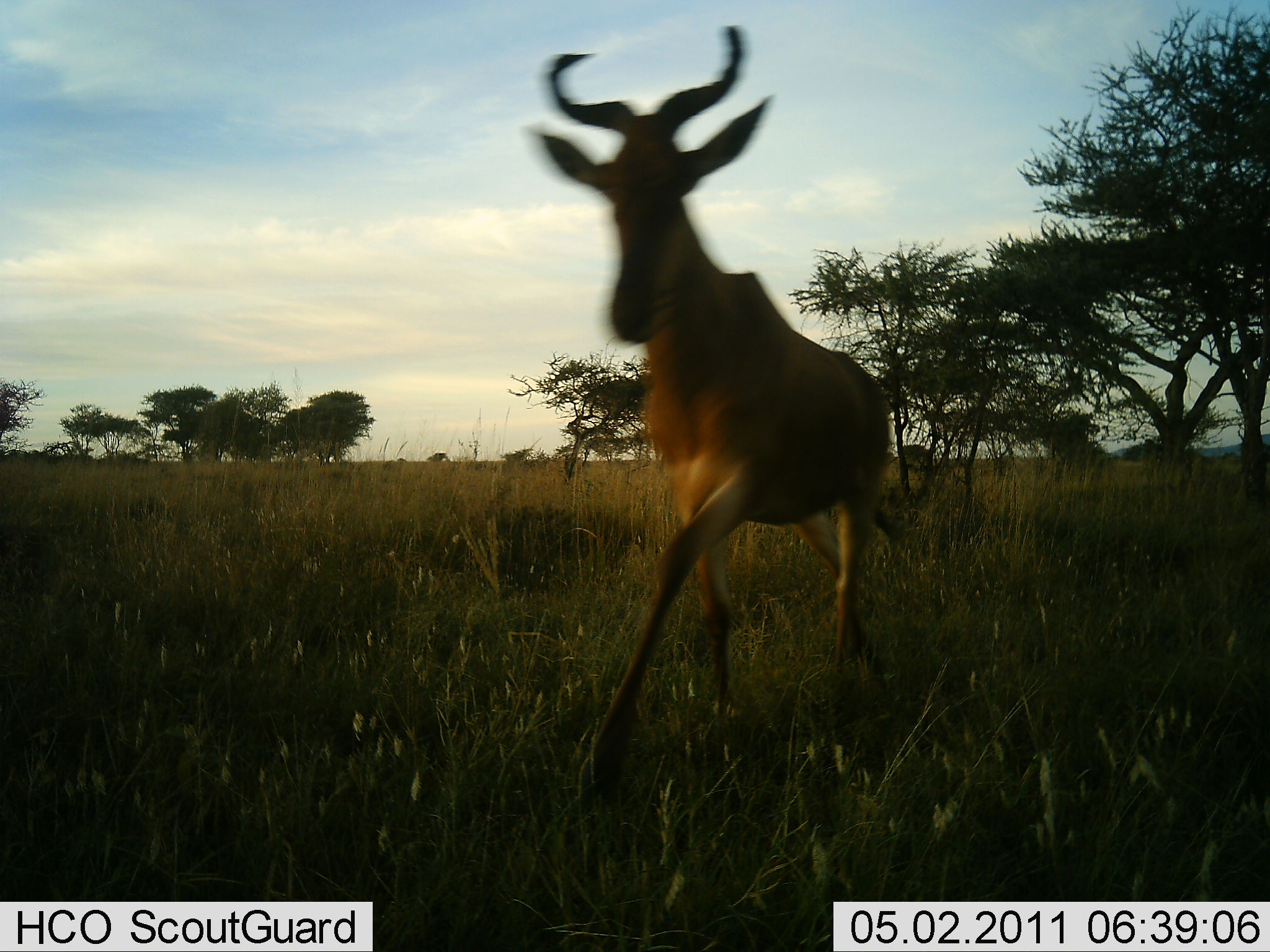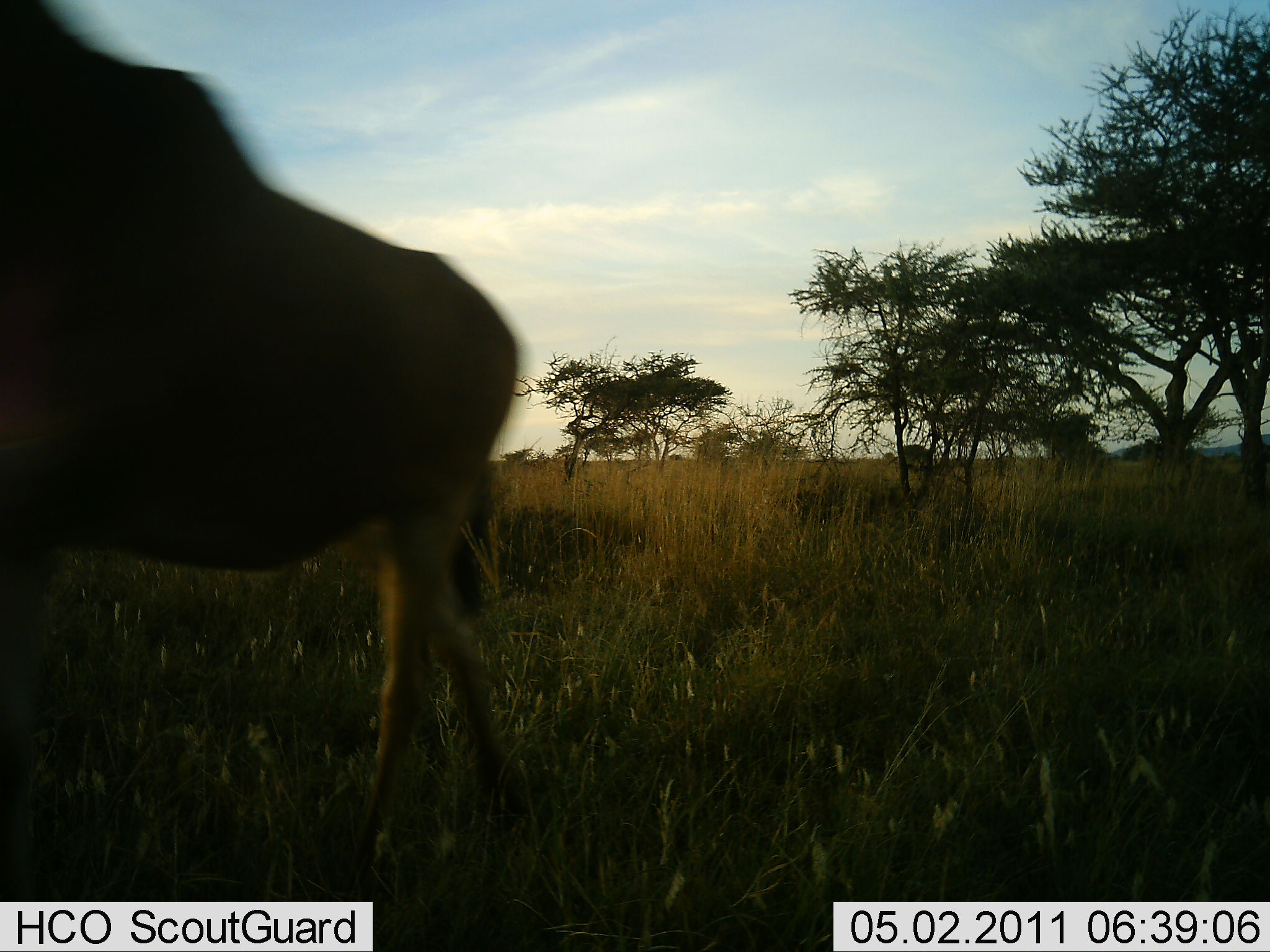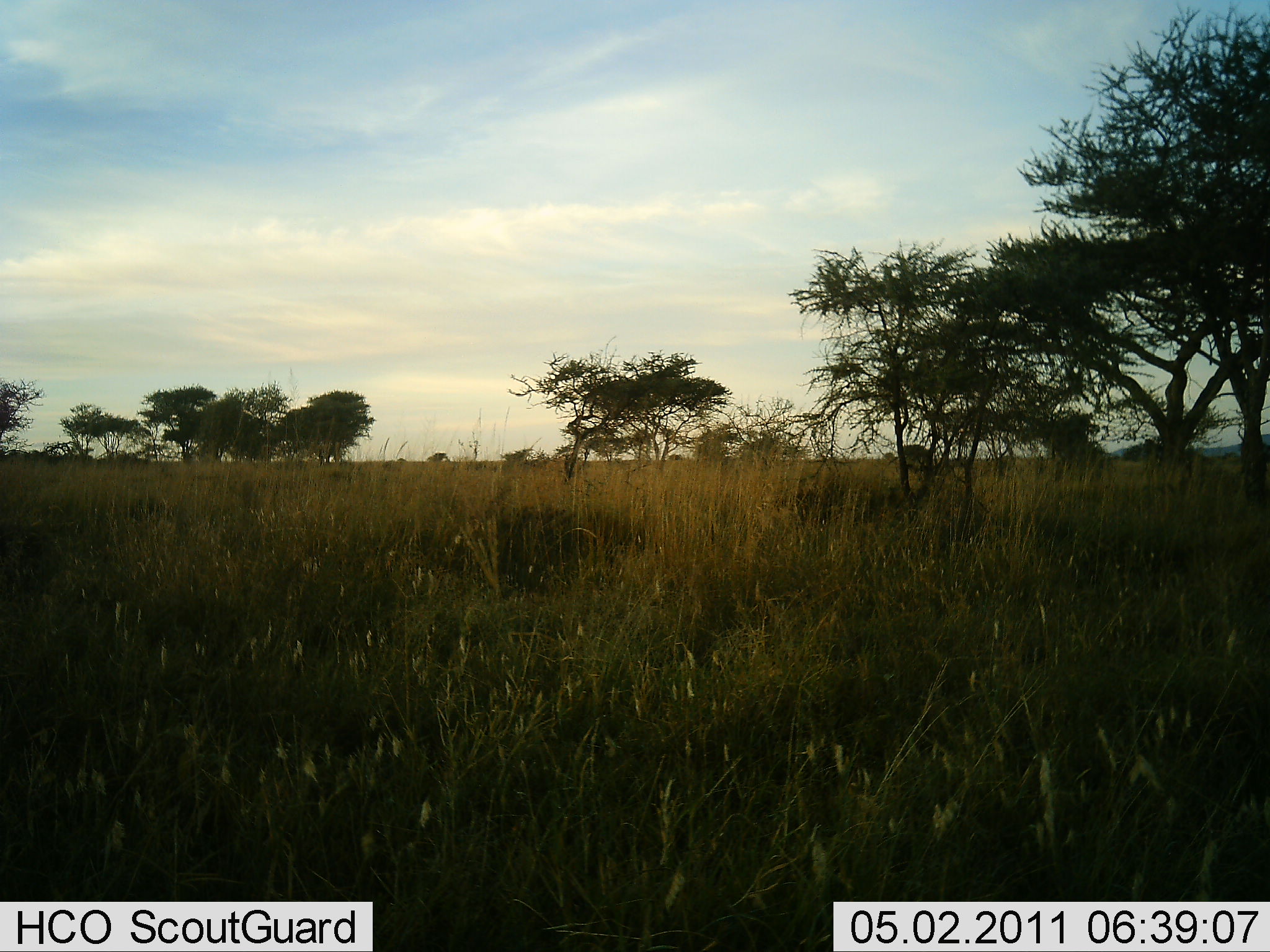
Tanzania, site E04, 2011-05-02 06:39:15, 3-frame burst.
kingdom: Animalia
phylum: Chordata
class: Mammalia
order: Artiodactyla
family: Bovidae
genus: Alcelaphus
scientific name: Alcelaphus buselaphus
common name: hartebeest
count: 1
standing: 0%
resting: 0%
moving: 100%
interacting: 0%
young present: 0%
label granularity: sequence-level